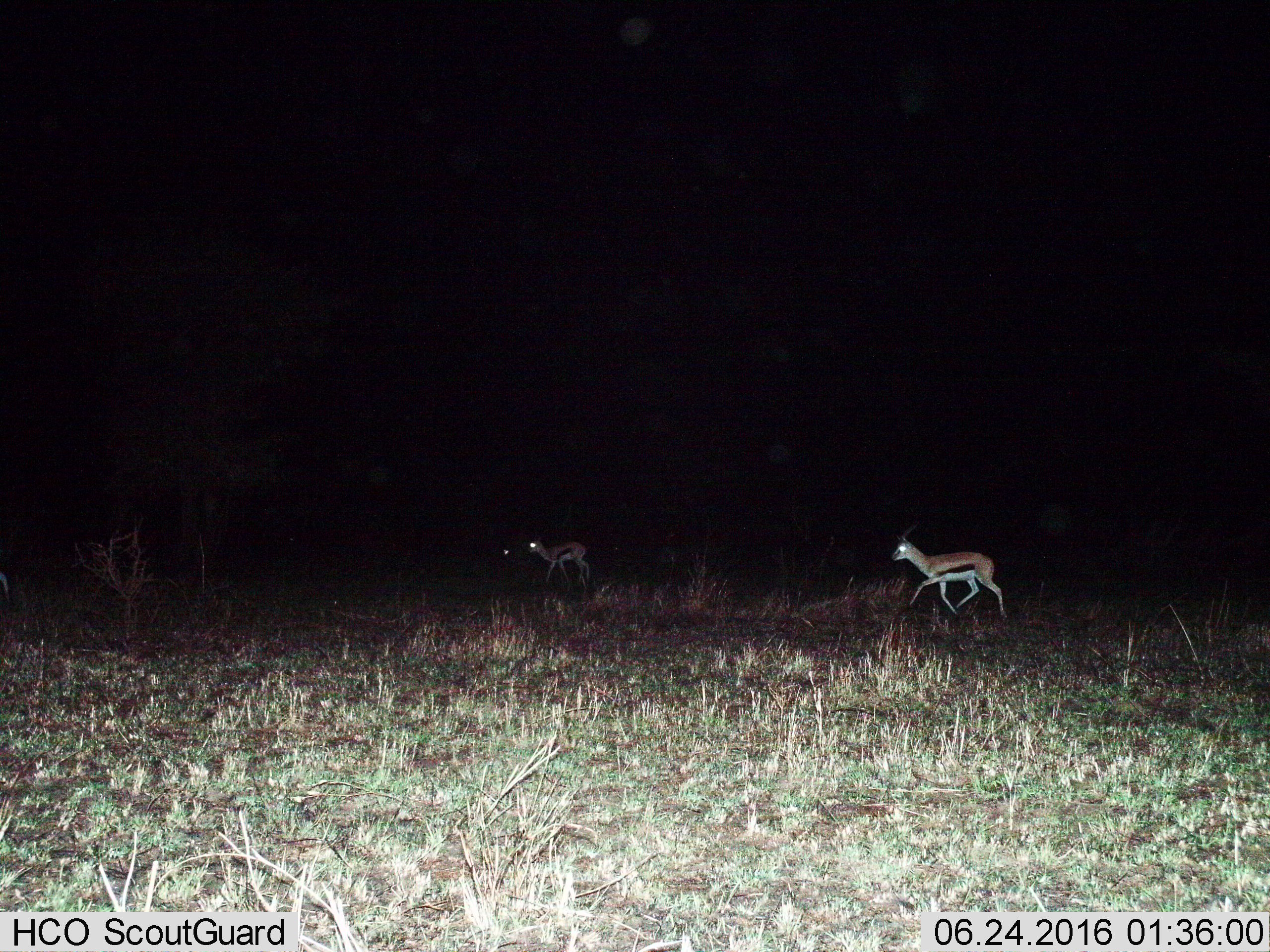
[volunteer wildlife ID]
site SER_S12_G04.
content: unidentified animal